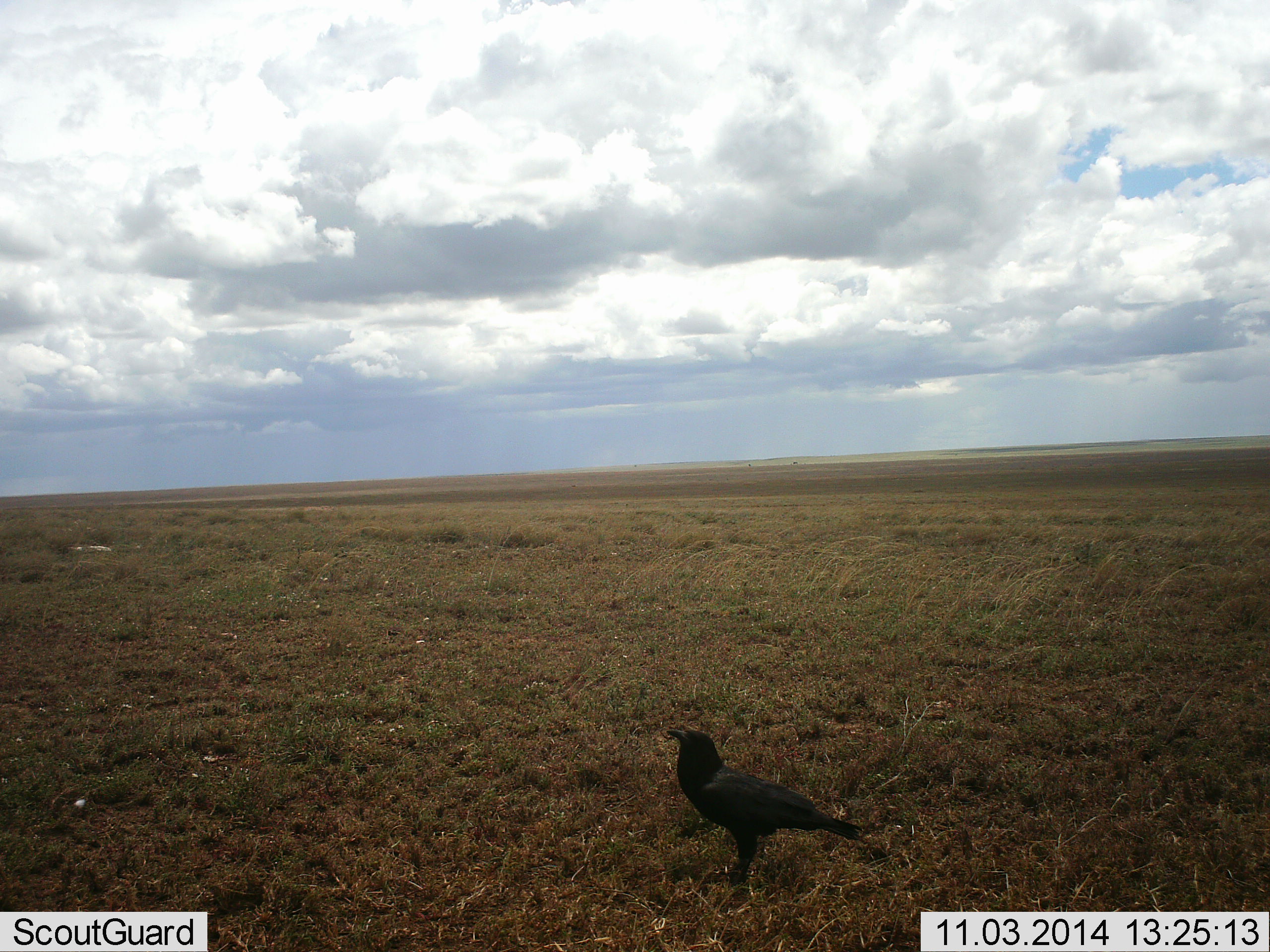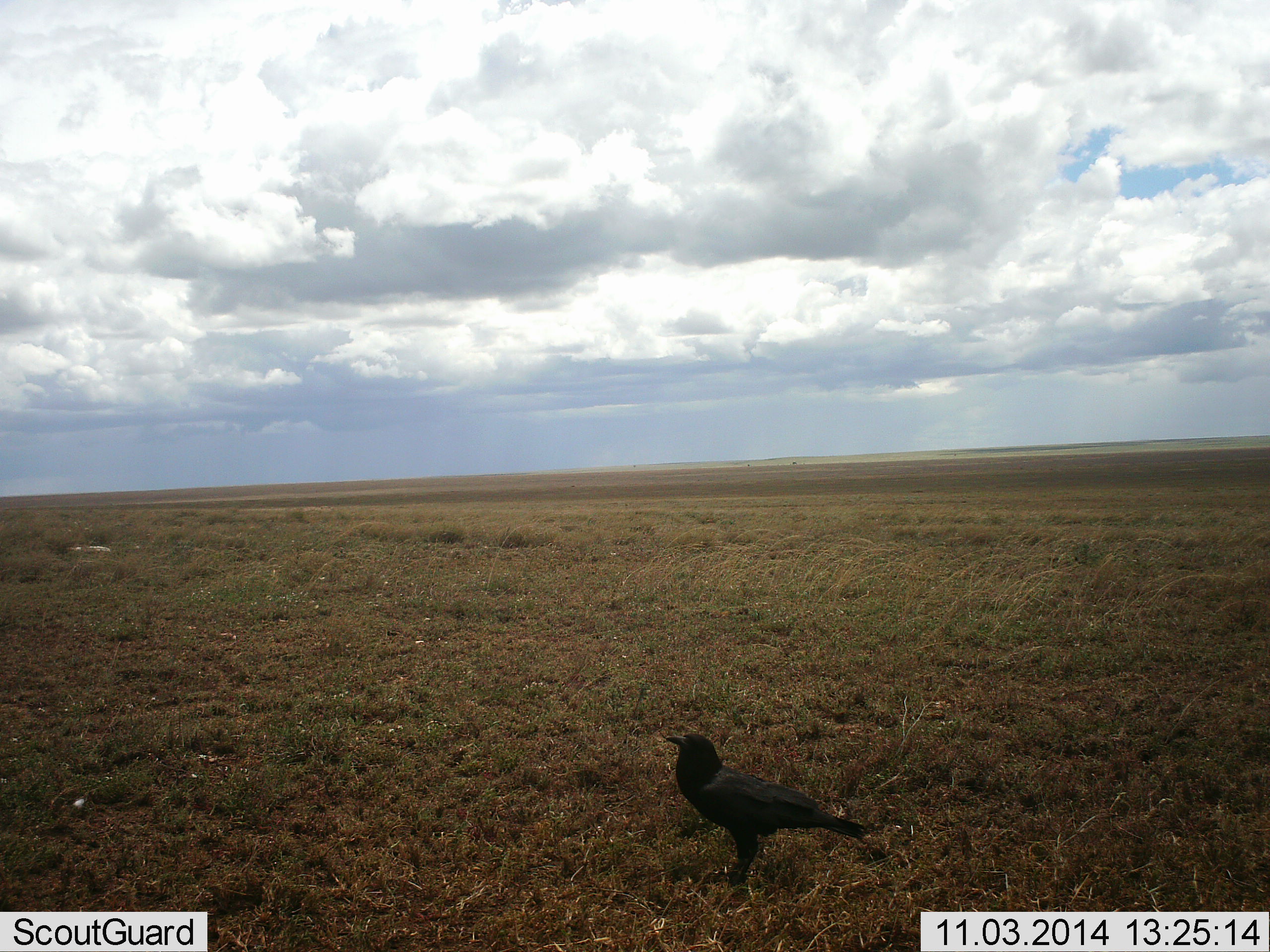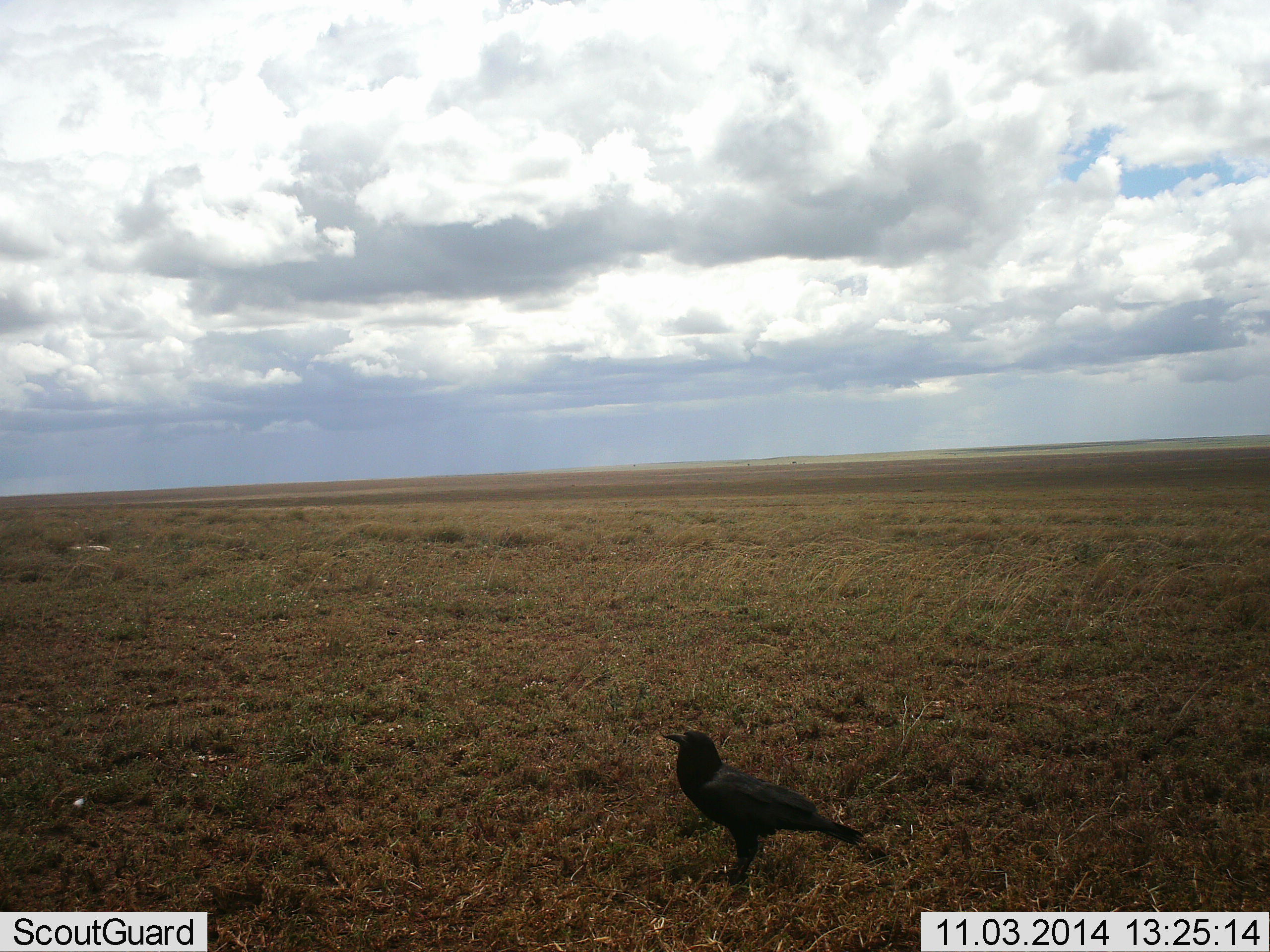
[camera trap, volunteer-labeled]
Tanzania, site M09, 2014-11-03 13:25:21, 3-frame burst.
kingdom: Animalia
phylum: Chordata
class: Aves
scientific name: Aves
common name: bird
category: otherbird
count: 1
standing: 100%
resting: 0%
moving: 0%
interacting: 0%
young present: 0%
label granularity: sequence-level